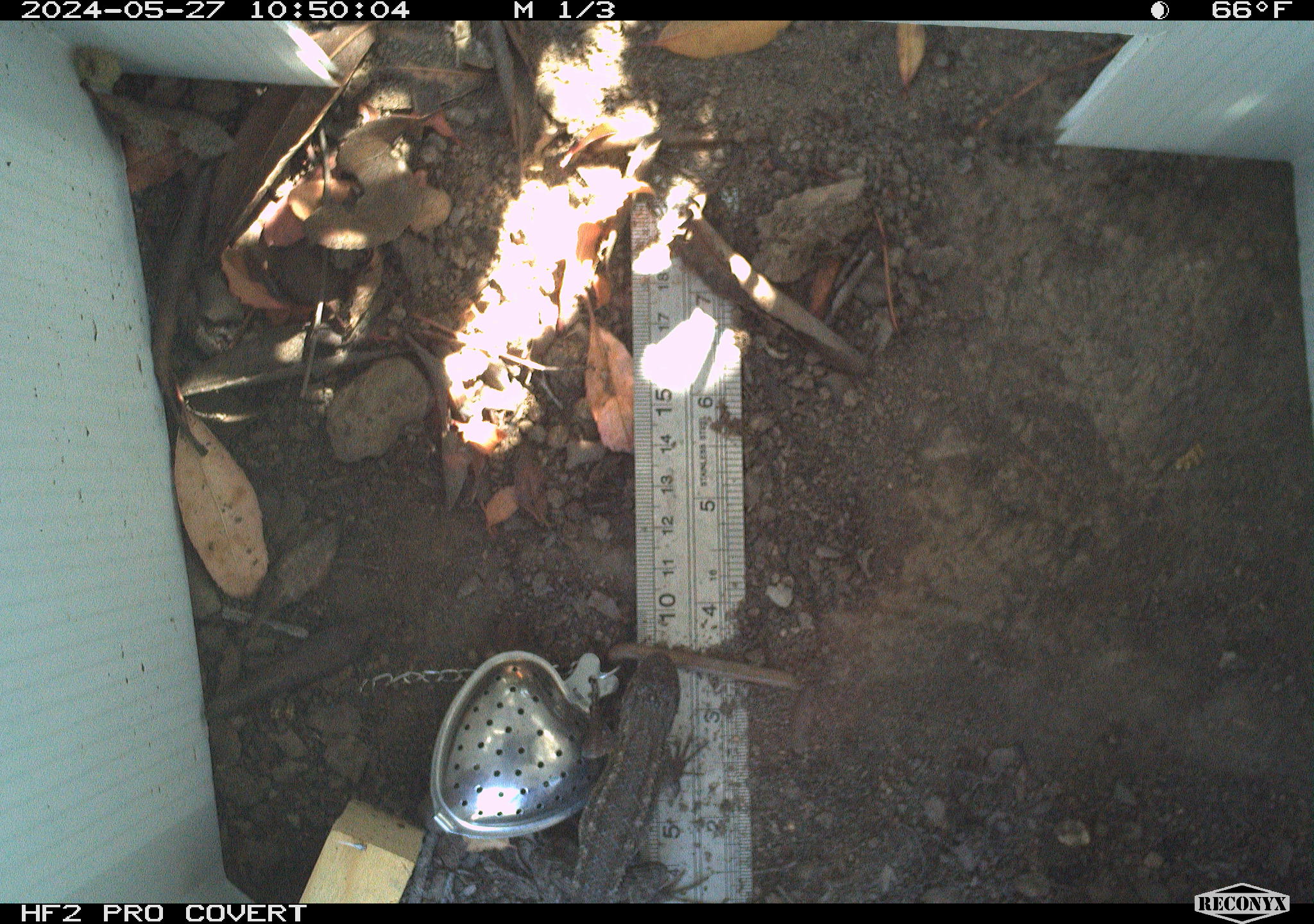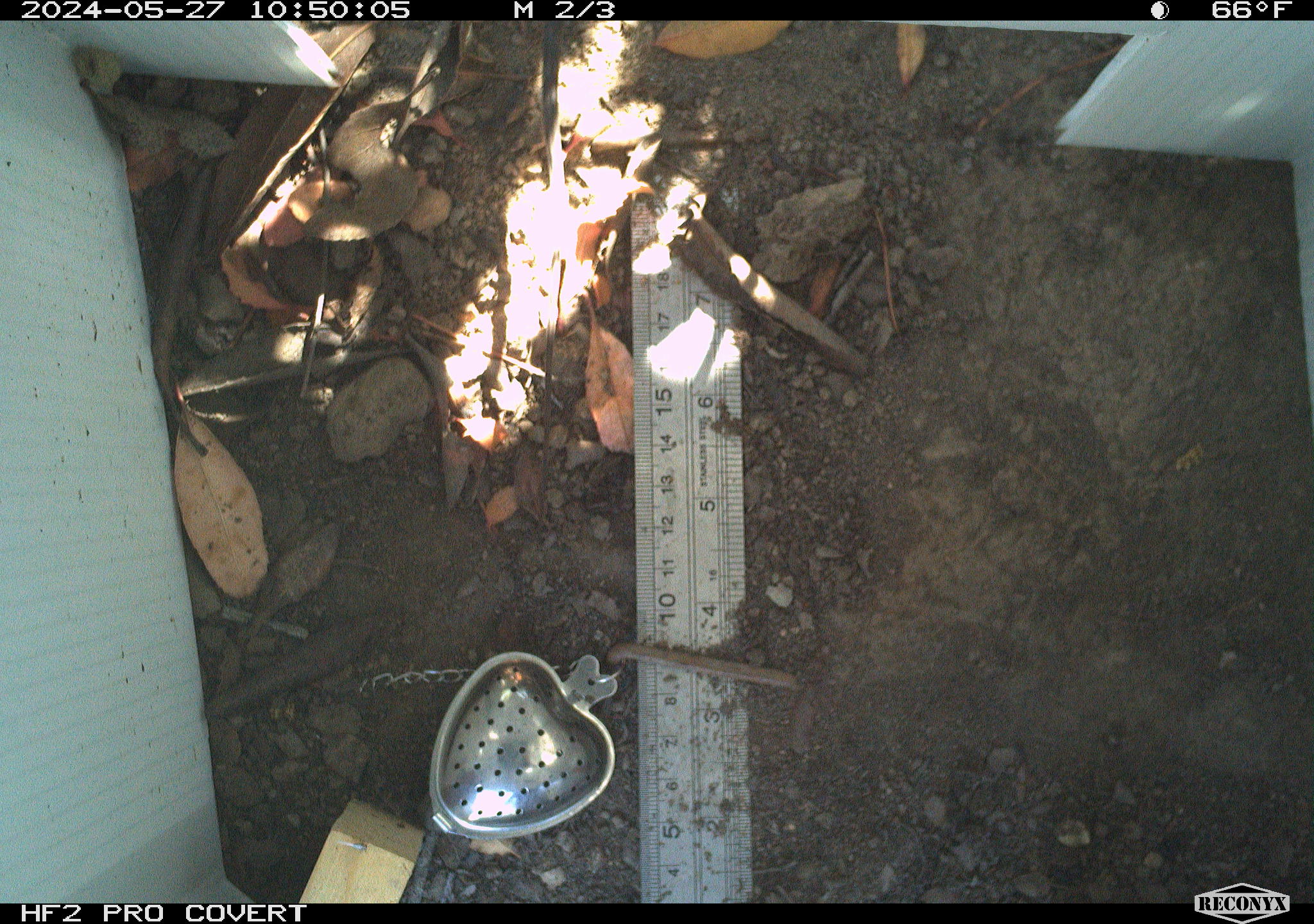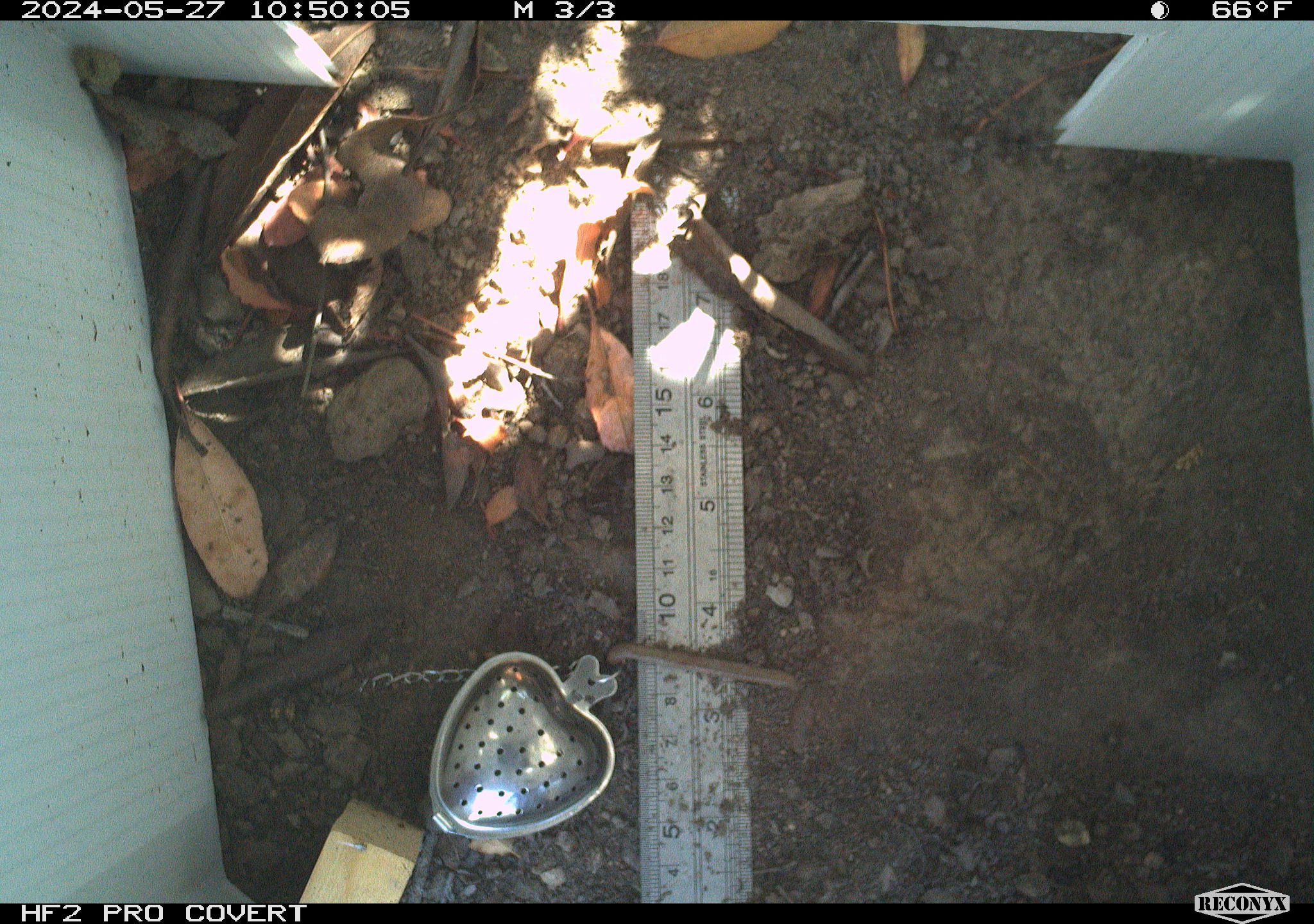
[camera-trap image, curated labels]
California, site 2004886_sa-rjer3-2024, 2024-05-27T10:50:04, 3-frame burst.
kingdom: Animalia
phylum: Chordata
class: Reptilia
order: Squamata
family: Phrynosomatidae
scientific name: Phrynosomatidae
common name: phrynosomatid lizards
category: phrynosomatidae family